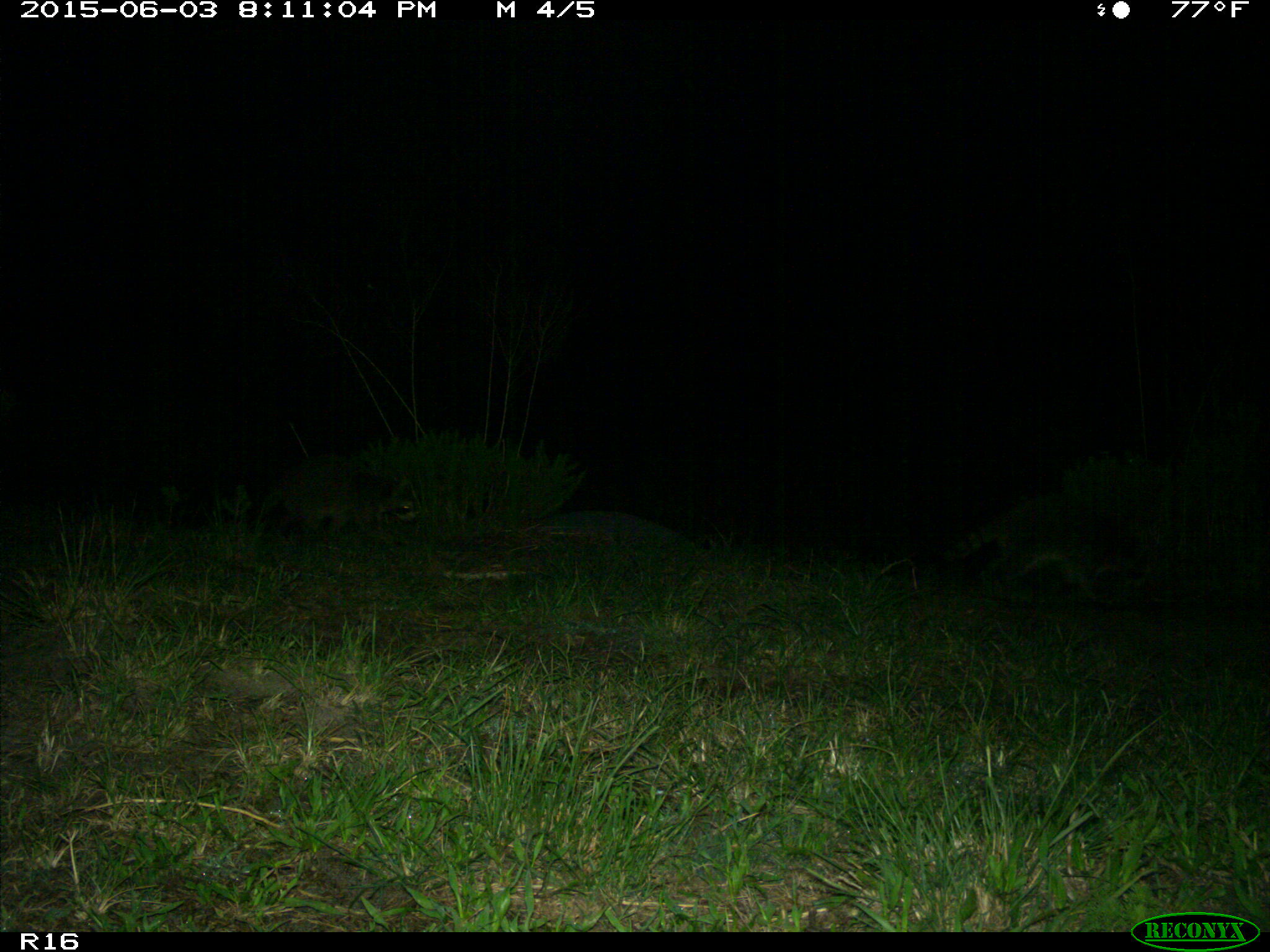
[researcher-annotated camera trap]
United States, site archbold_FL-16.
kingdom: Animalia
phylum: Chordata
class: Mammalia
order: Carnivora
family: Procyonidae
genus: Procyon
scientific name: Procyon lotor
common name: common raccoon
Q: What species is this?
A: Procyon lotor (common raccoon).